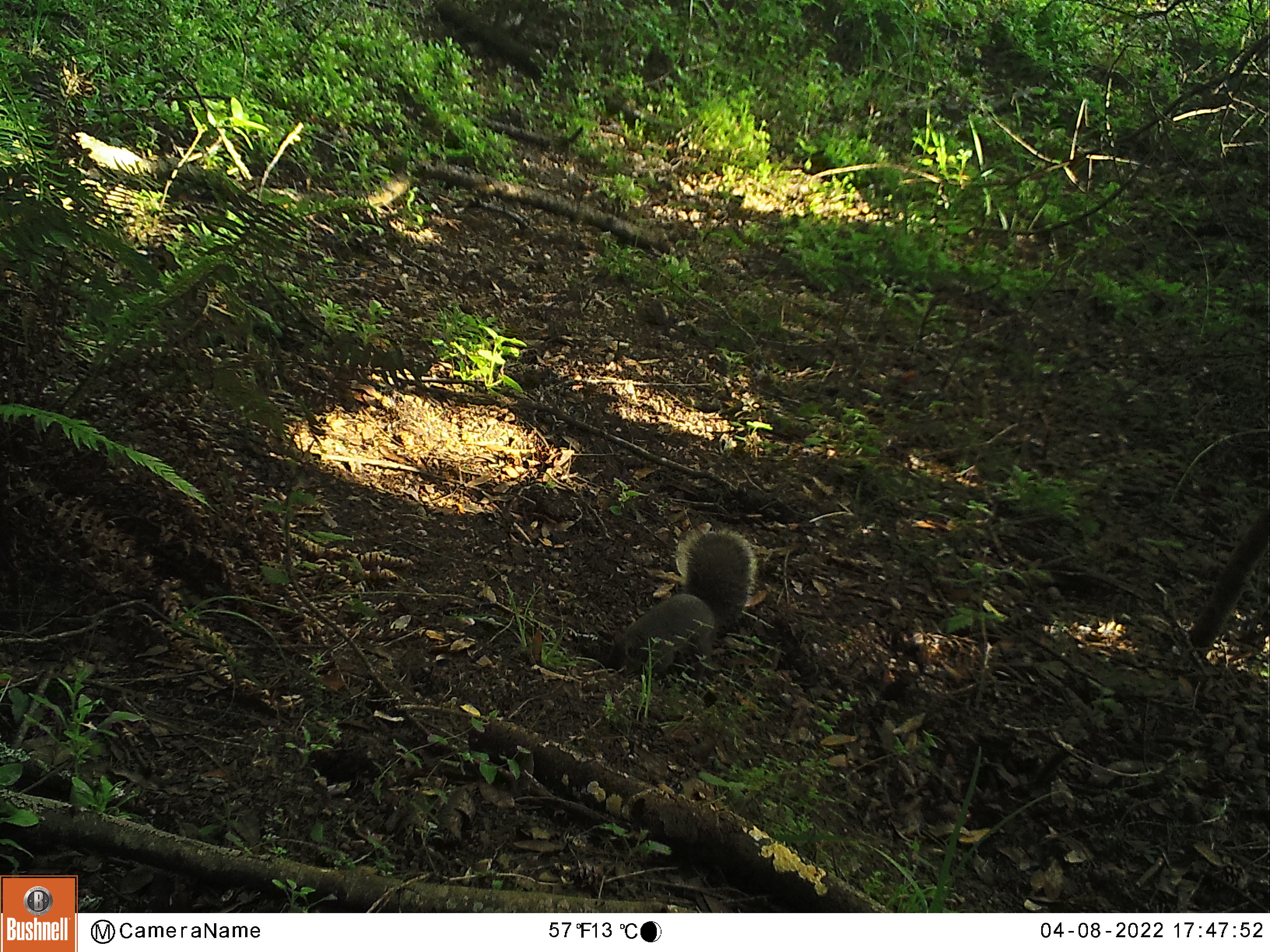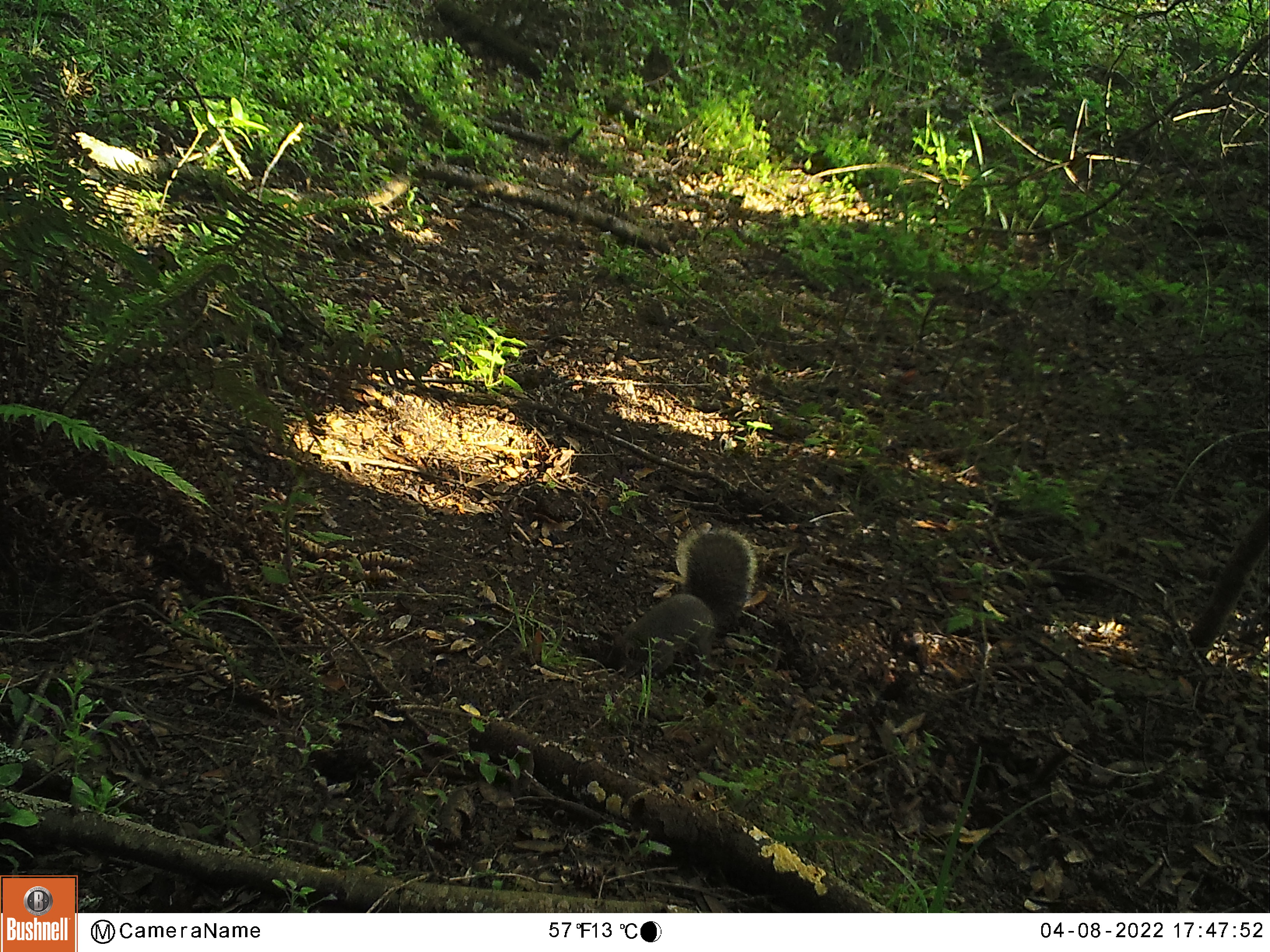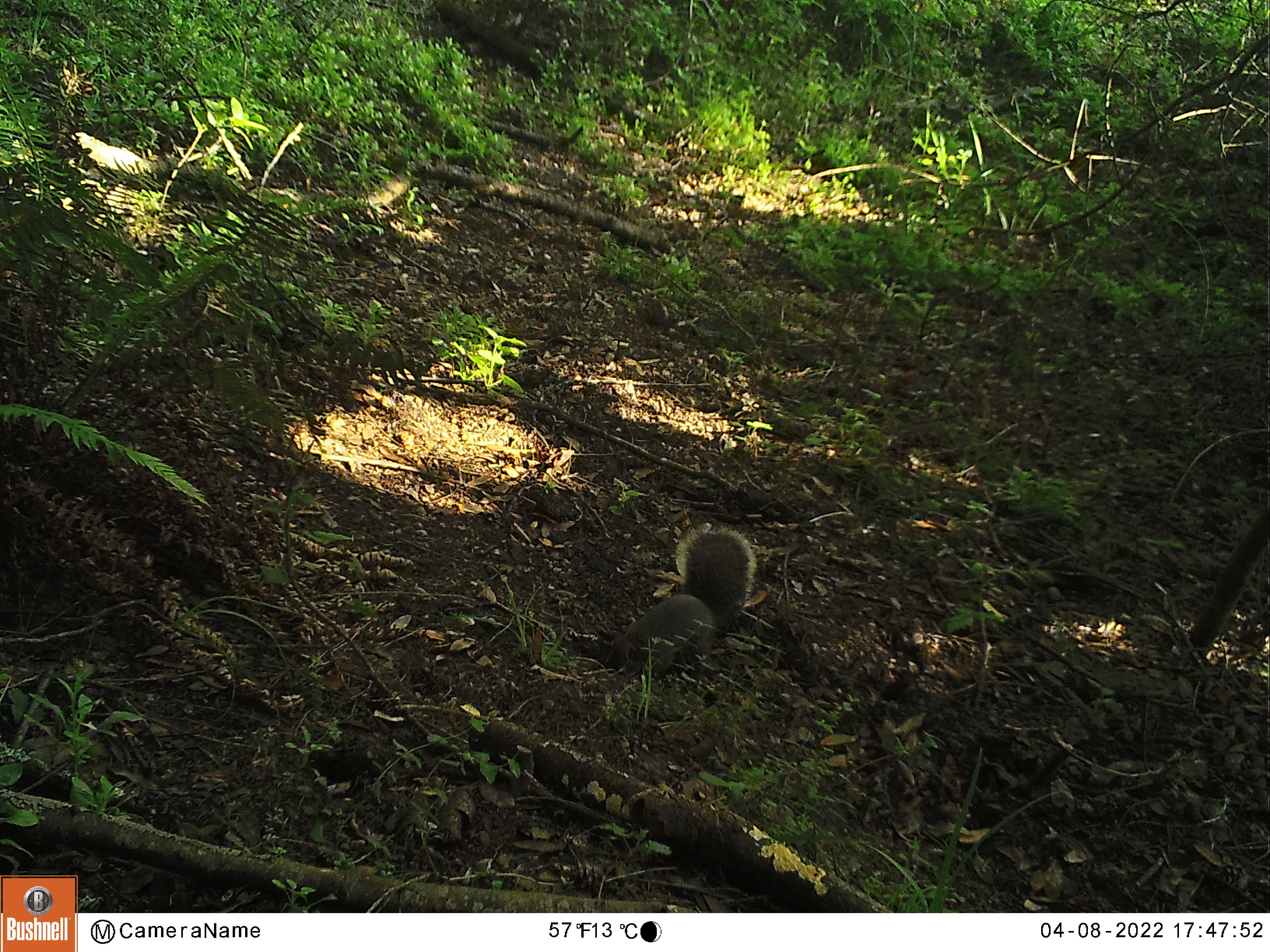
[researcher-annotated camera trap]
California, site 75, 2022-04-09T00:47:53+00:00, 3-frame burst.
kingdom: Animalia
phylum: Chordata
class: Mammalia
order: Rodentia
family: Sciuridae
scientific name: Sciuridae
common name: squirrel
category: unknown squirrel